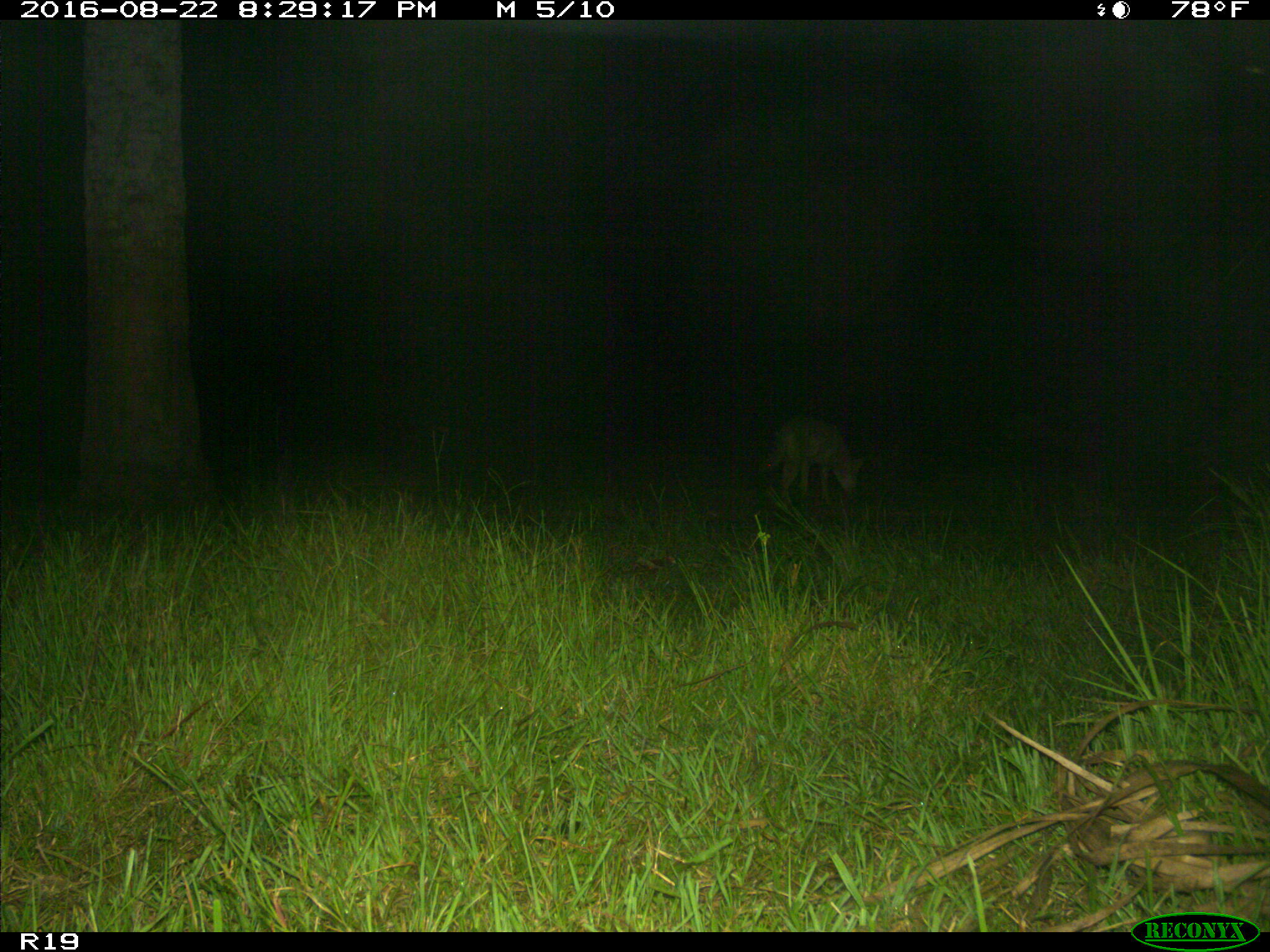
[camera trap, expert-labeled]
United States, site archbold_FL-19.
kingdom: Animalia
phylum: Chordata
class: Mammalia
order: Carnivora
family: Canidae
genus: Canis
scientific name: Canis latrans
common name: coyote